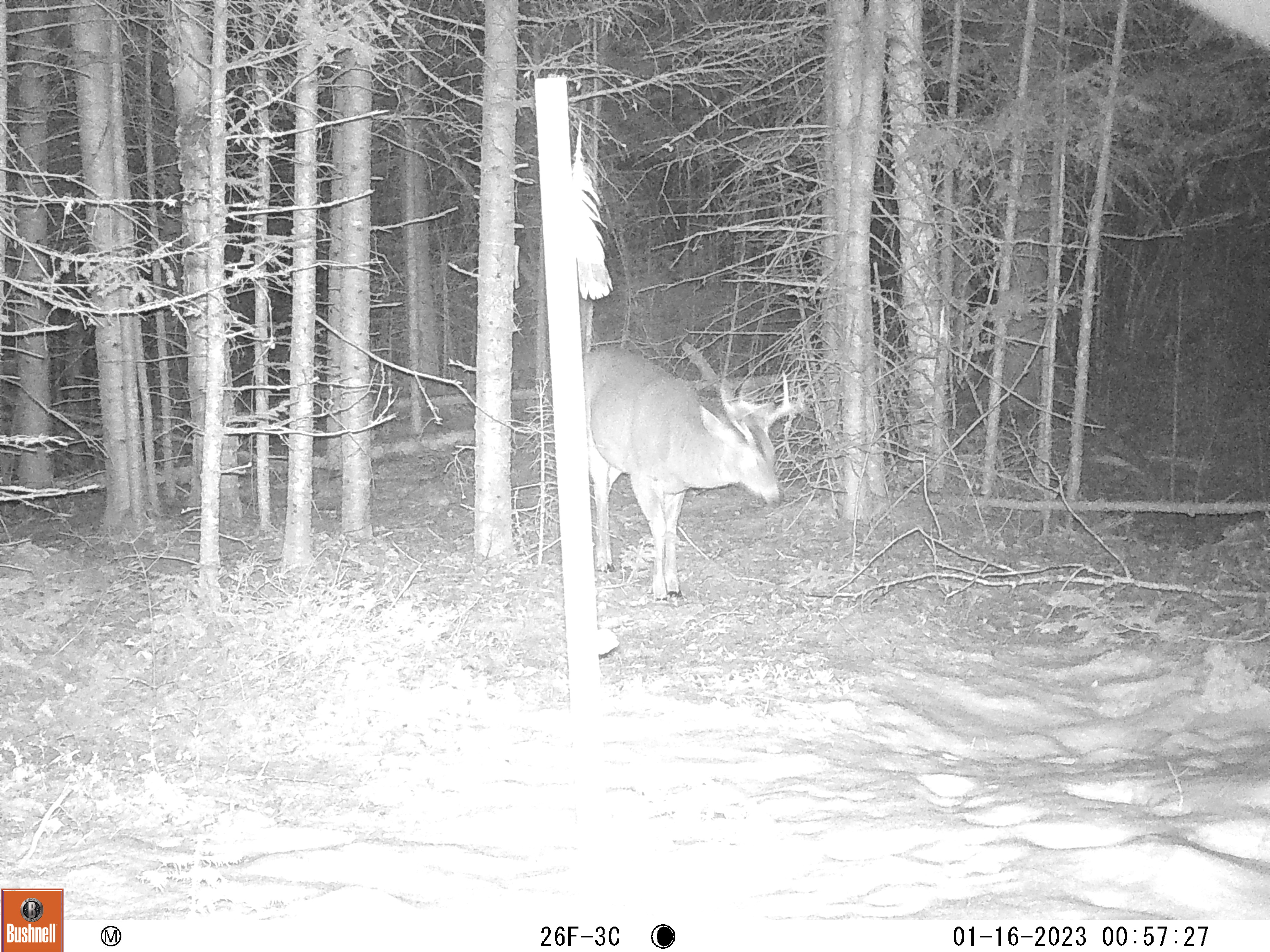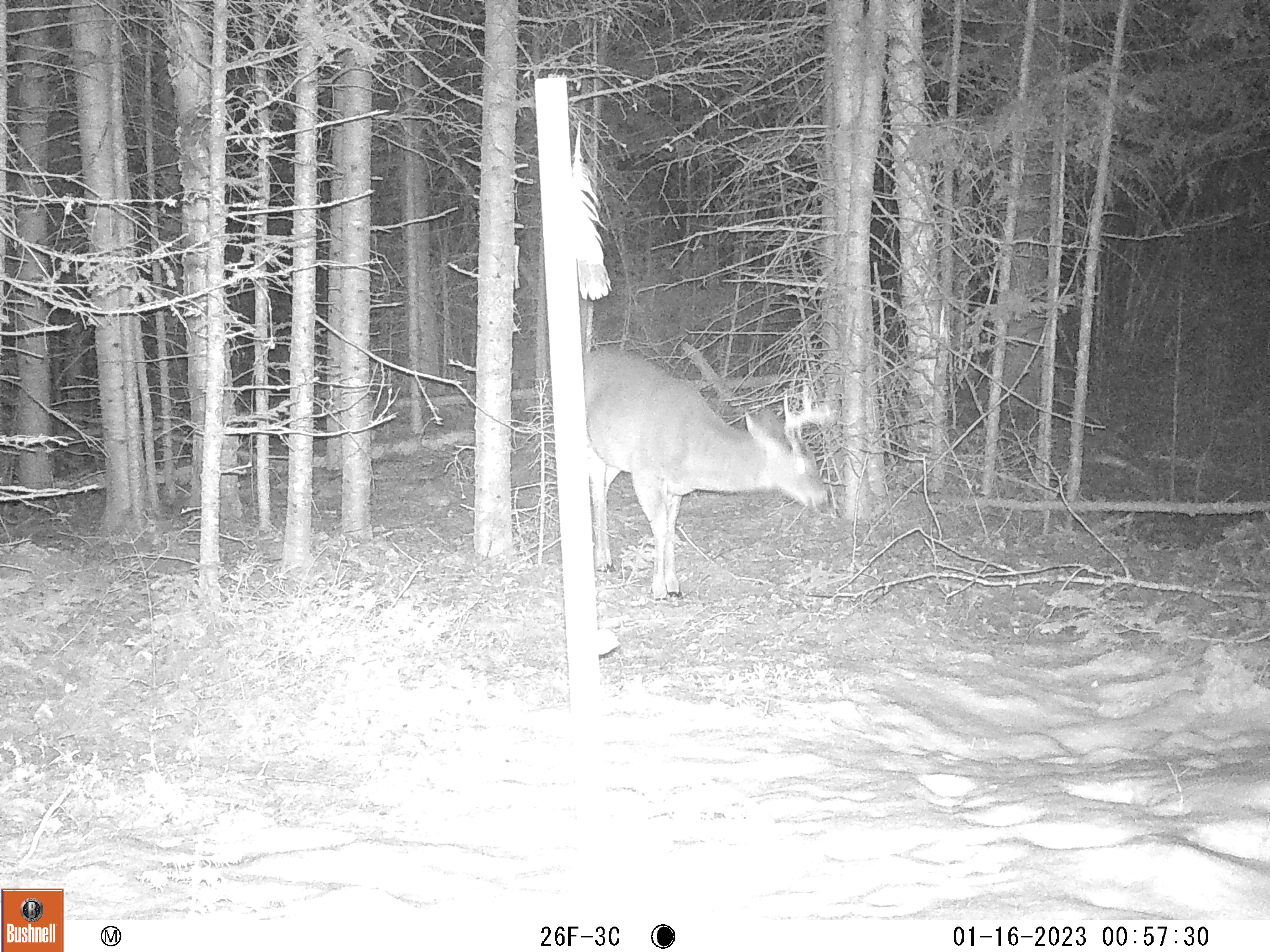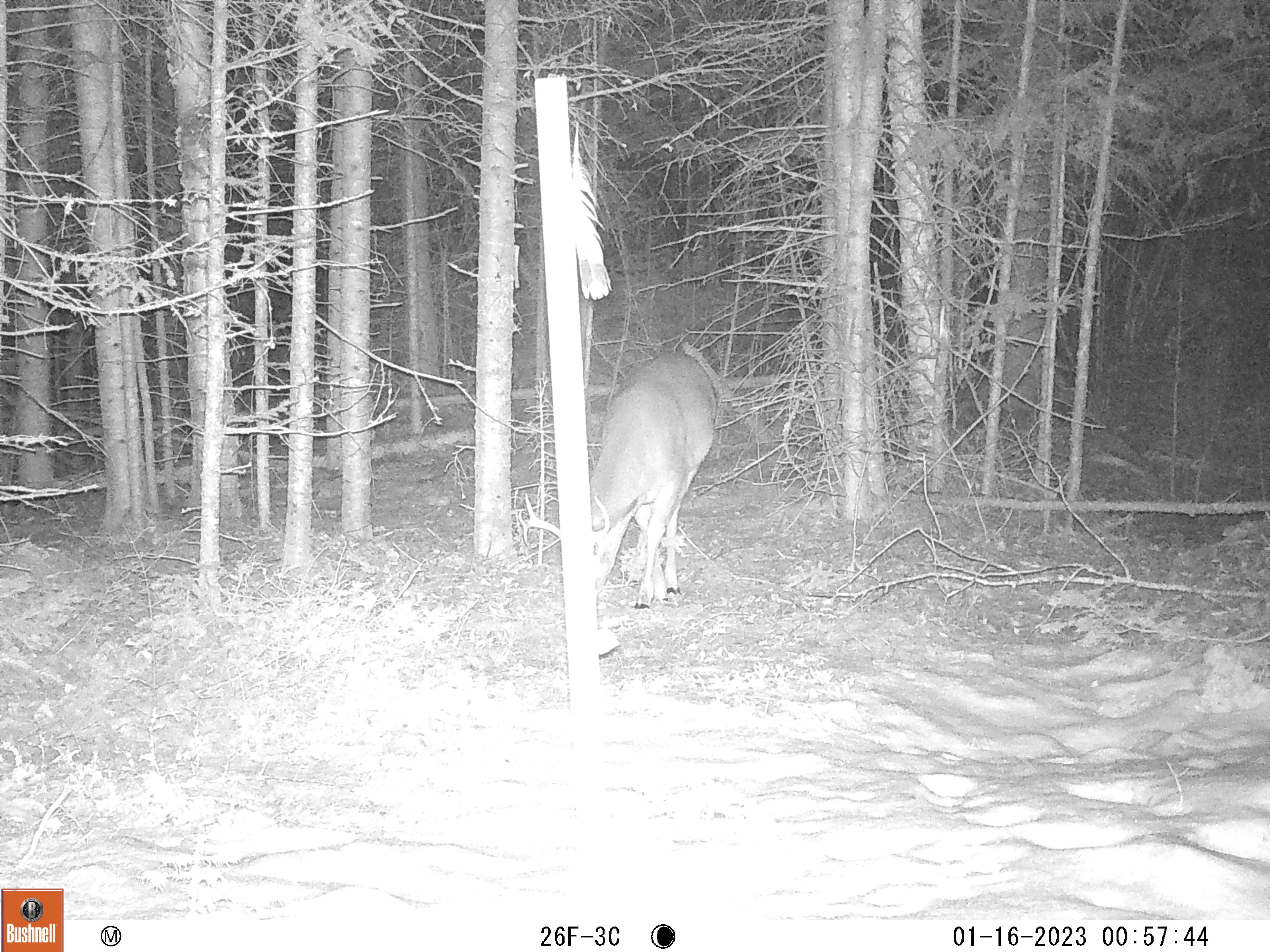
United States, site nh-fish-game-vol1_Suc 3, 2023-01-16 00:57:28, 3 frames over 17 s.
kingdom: Animalia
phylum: Chordata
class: Mammalia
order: Artiodactyla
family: Cervidae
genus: Odocoileus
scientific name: Odocoileus virginianus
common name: white-tailed deer